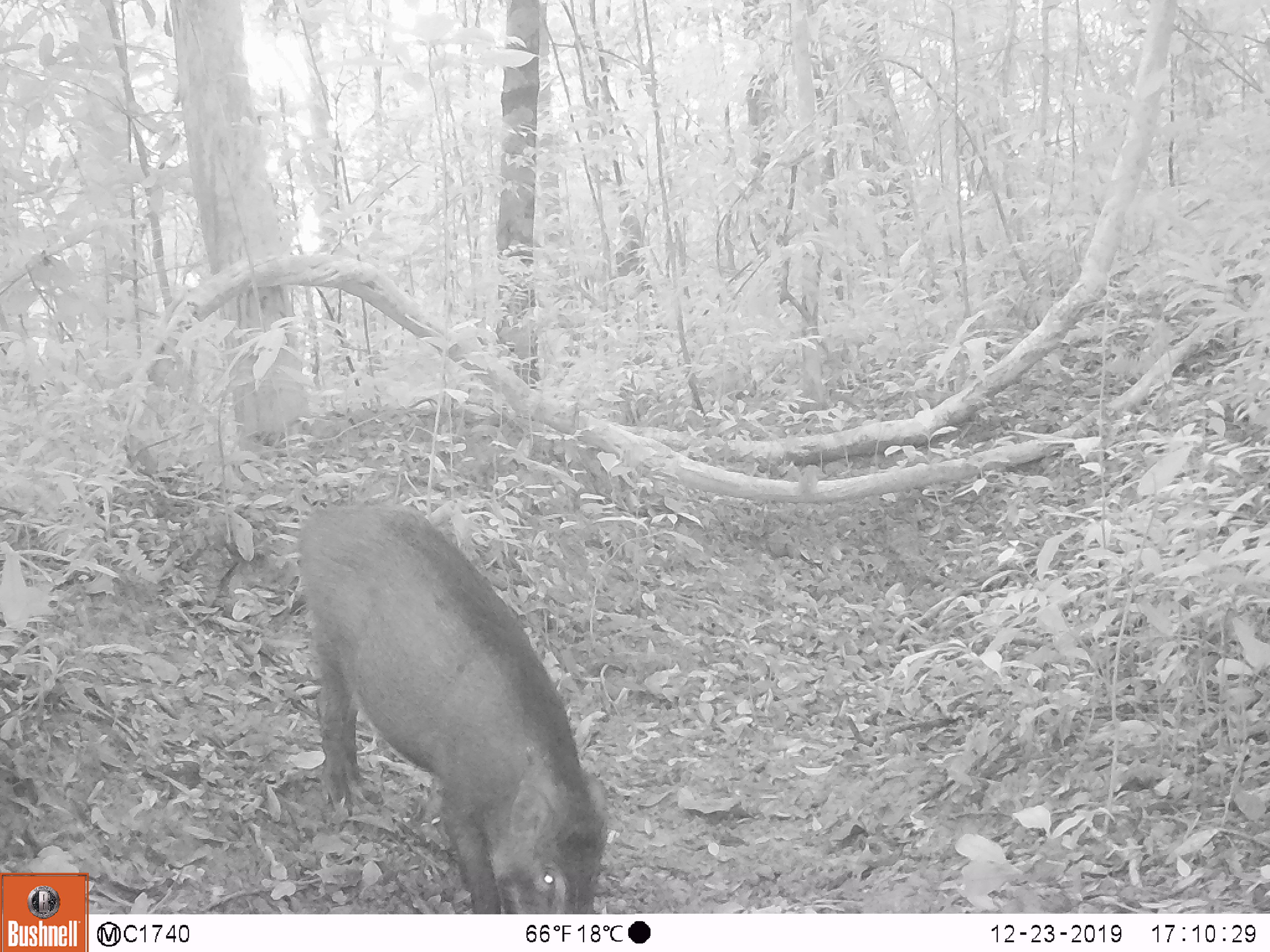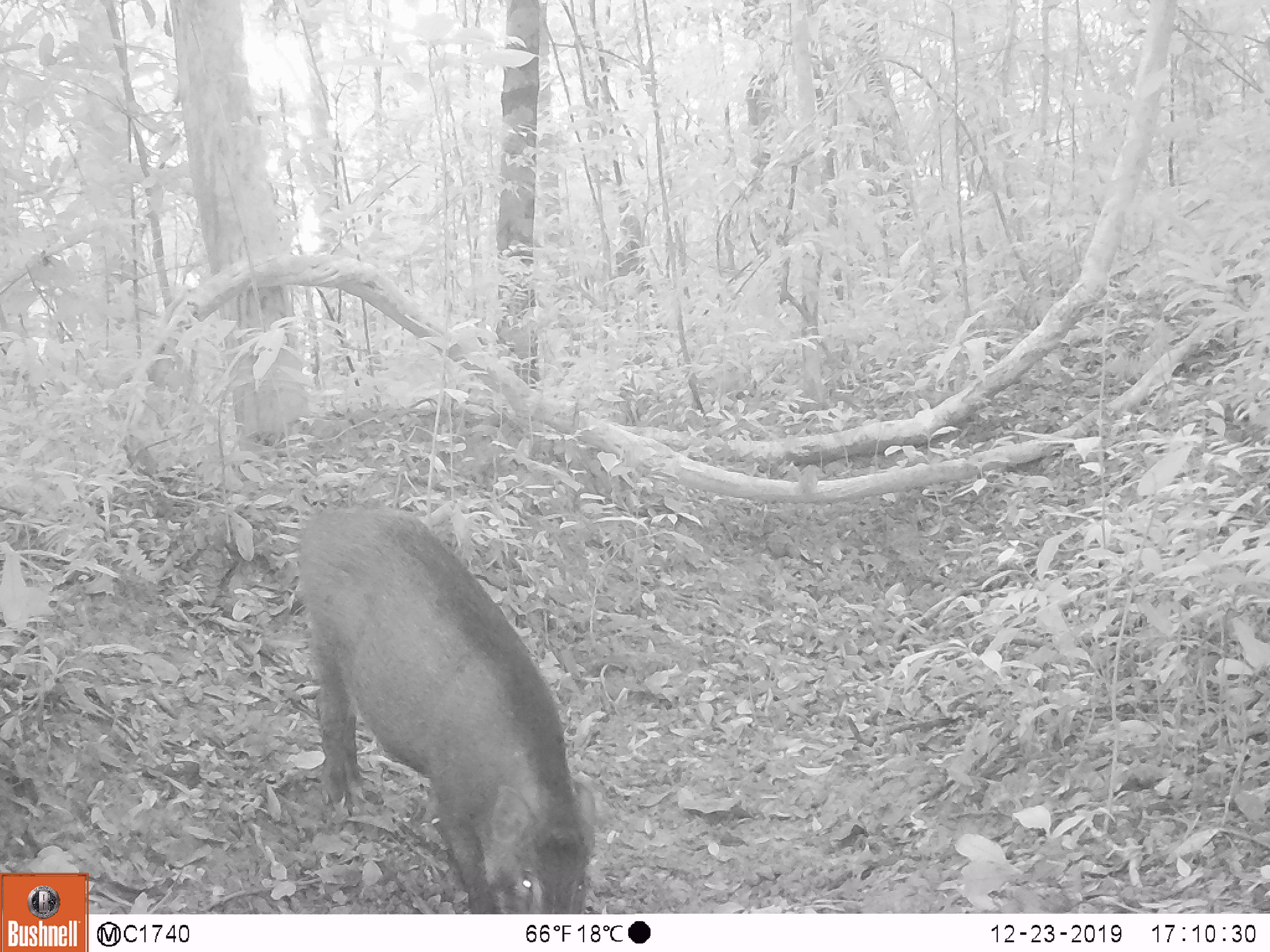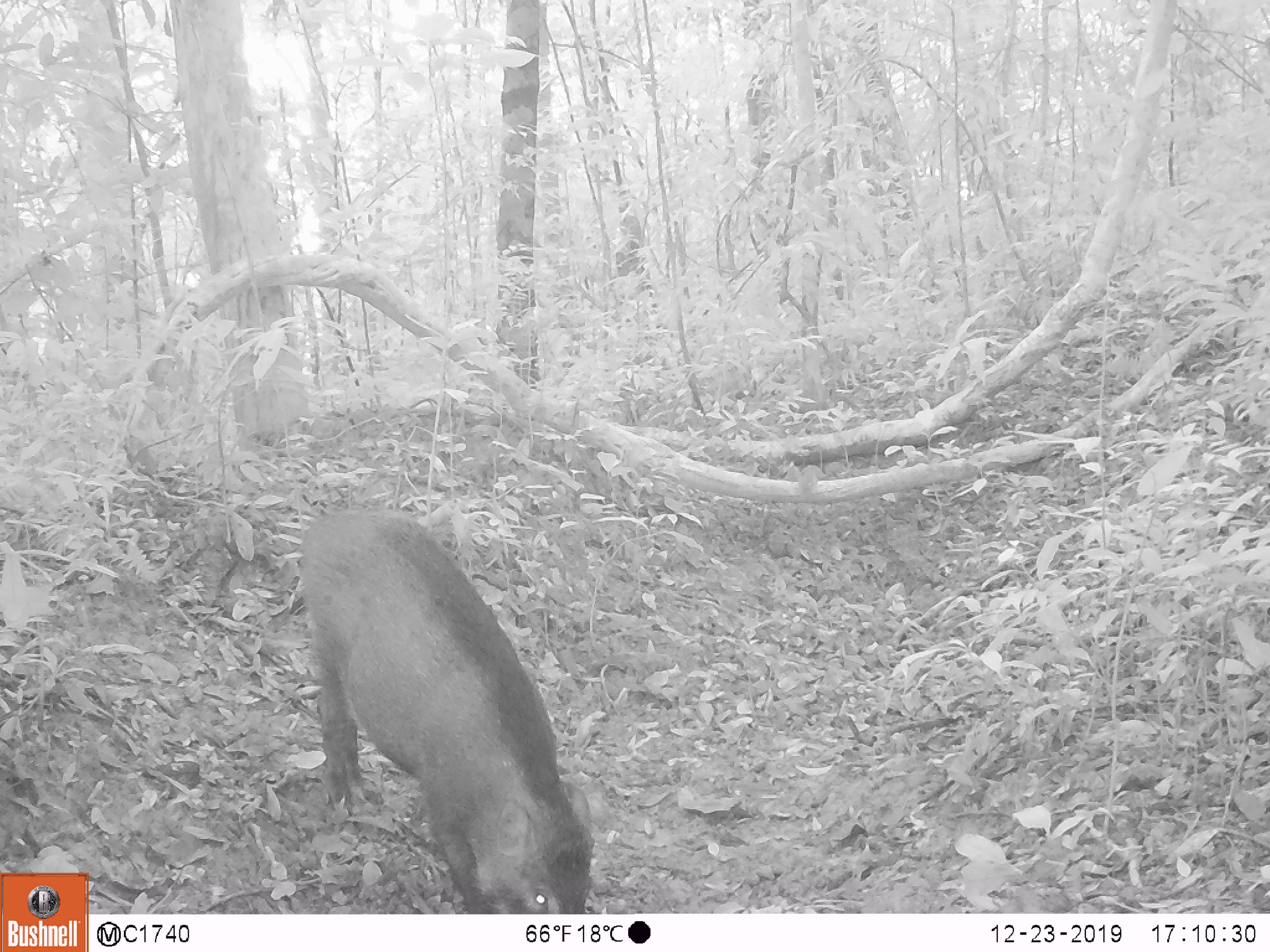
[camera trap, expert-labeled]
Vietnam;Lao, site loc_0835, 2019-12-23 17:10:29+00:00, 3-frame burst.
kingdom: Animalia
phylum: Chordata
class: Mammalia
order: Artiodactyla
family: Suidae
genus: Sus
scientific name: Sus scrofa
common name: eurasian wild pig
Eurasian wild pig (Sus scrofa). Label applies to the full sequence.